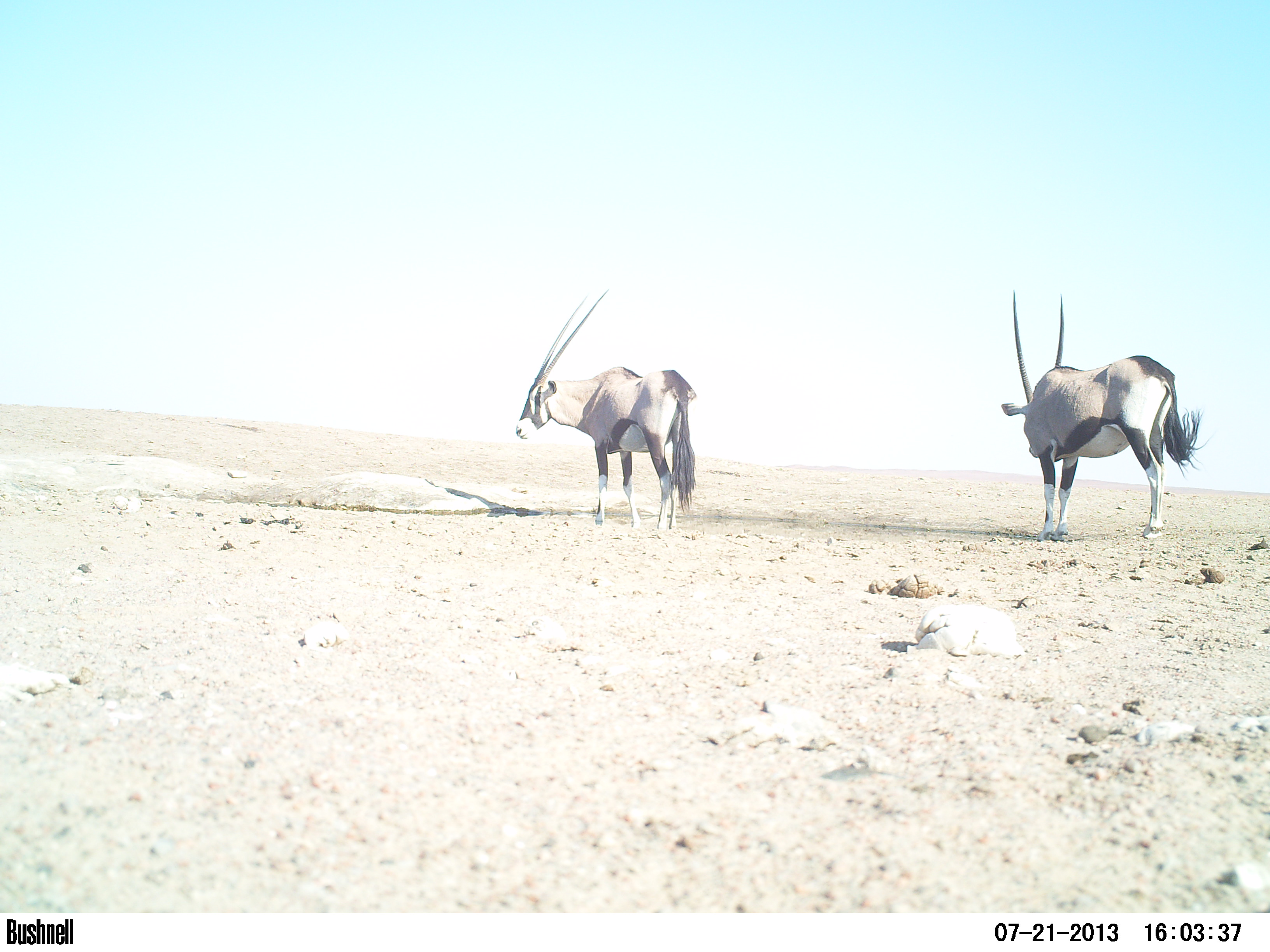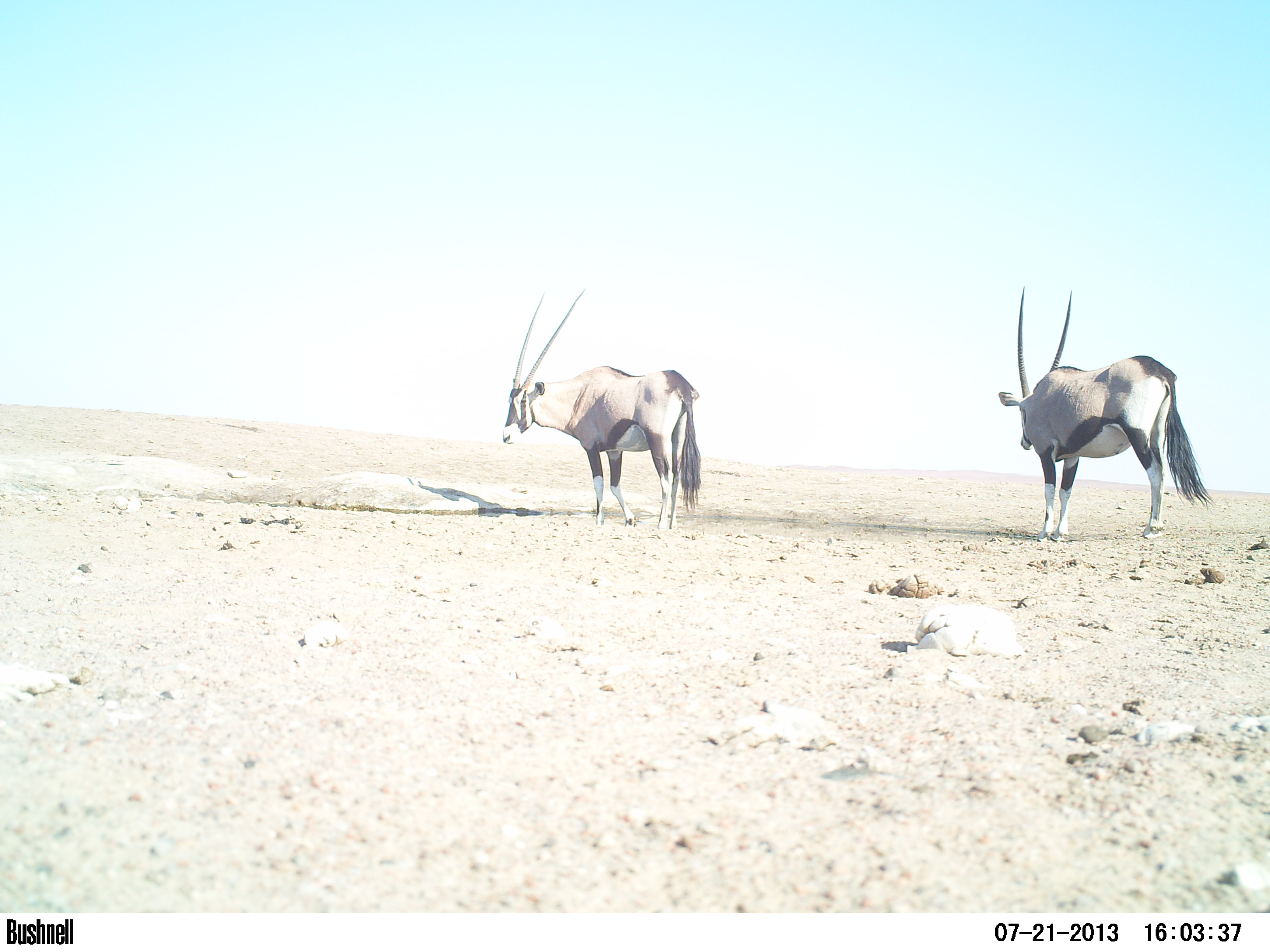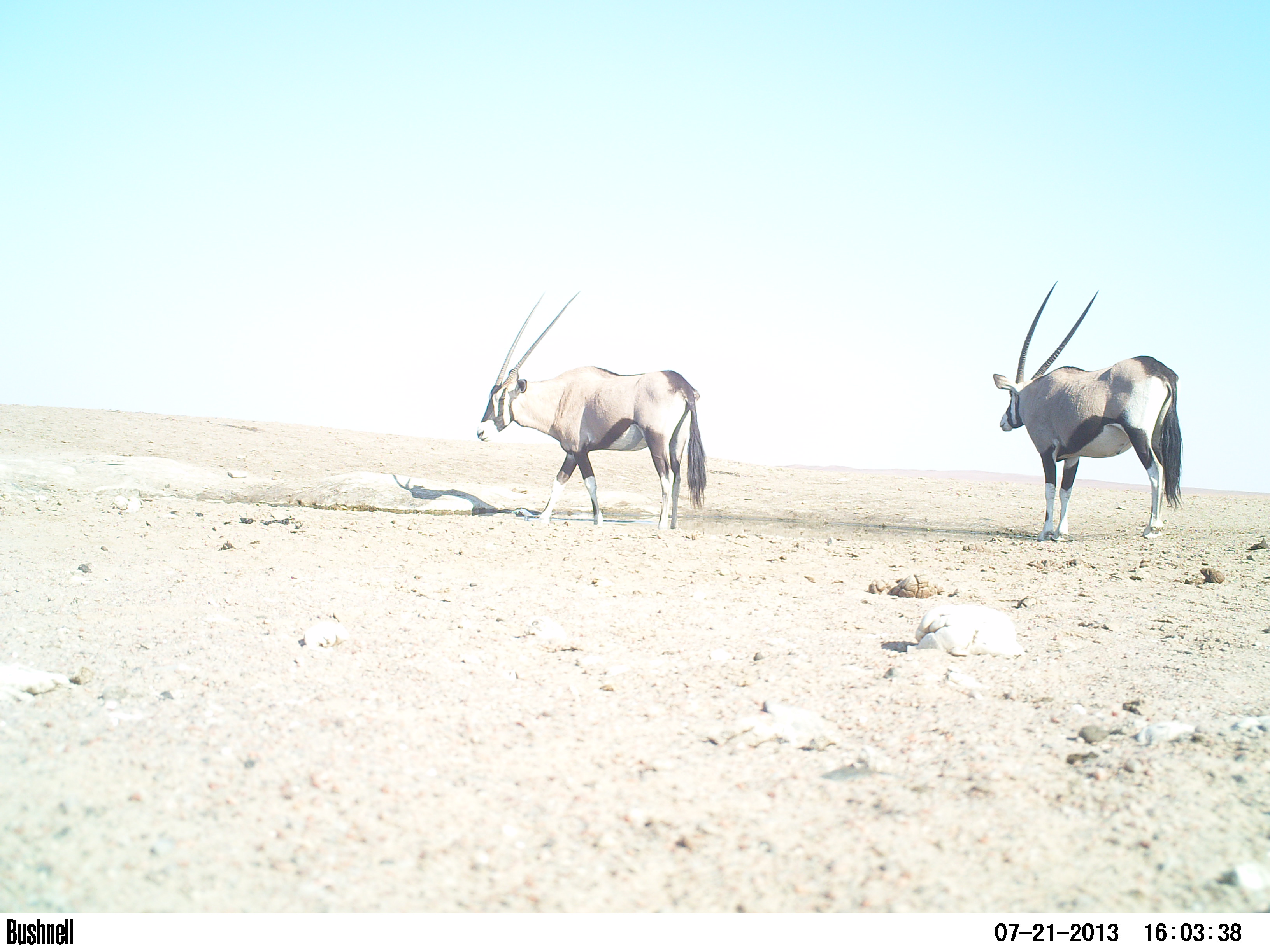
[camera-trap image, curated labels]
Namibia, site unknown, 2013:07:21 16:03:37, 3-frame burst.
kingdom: Animalia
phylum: Chordata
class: Mammalia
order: Artiodactyla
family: Bovidae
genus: Oryx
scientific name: Oryx gazella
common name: gemsbok